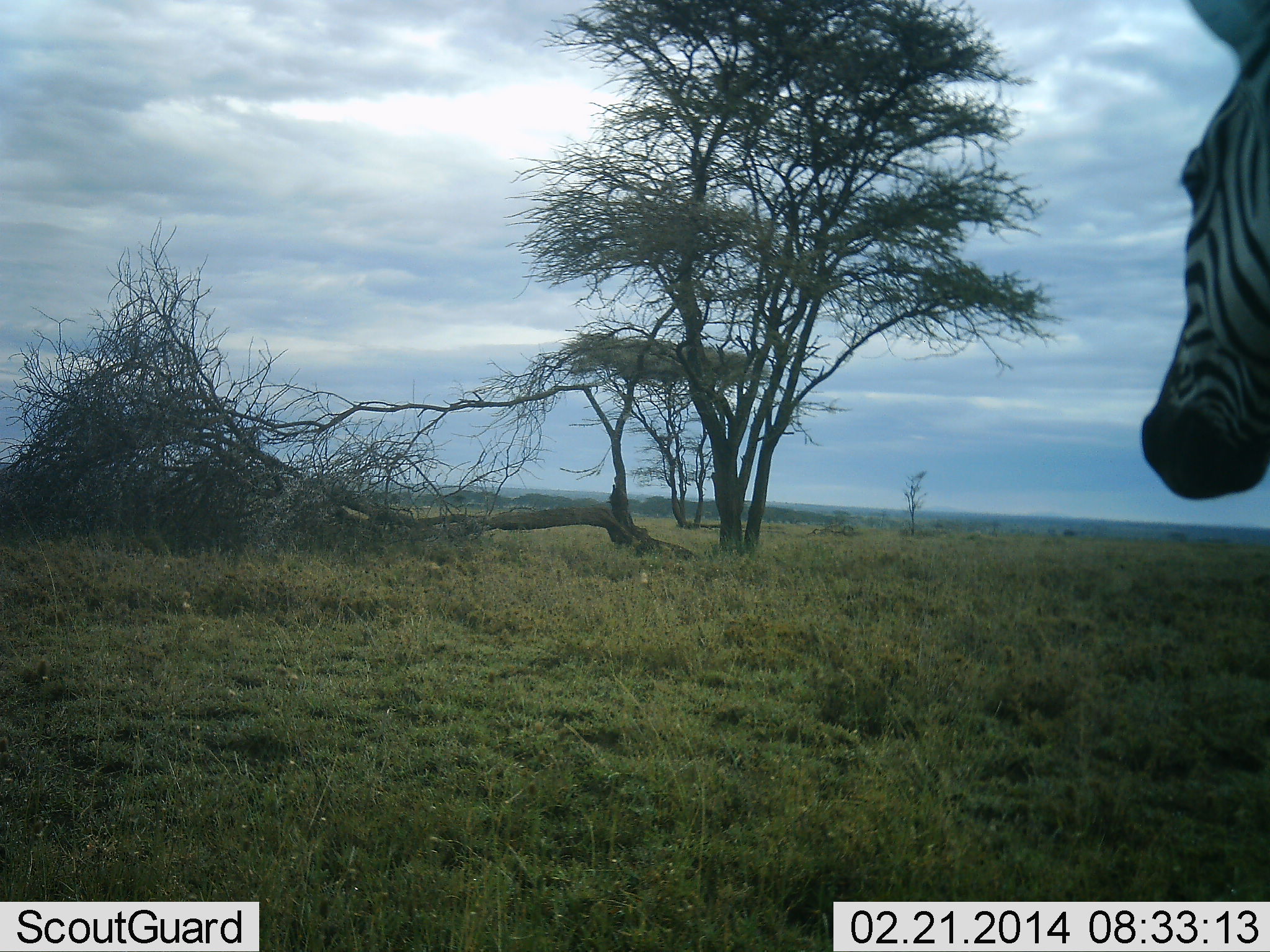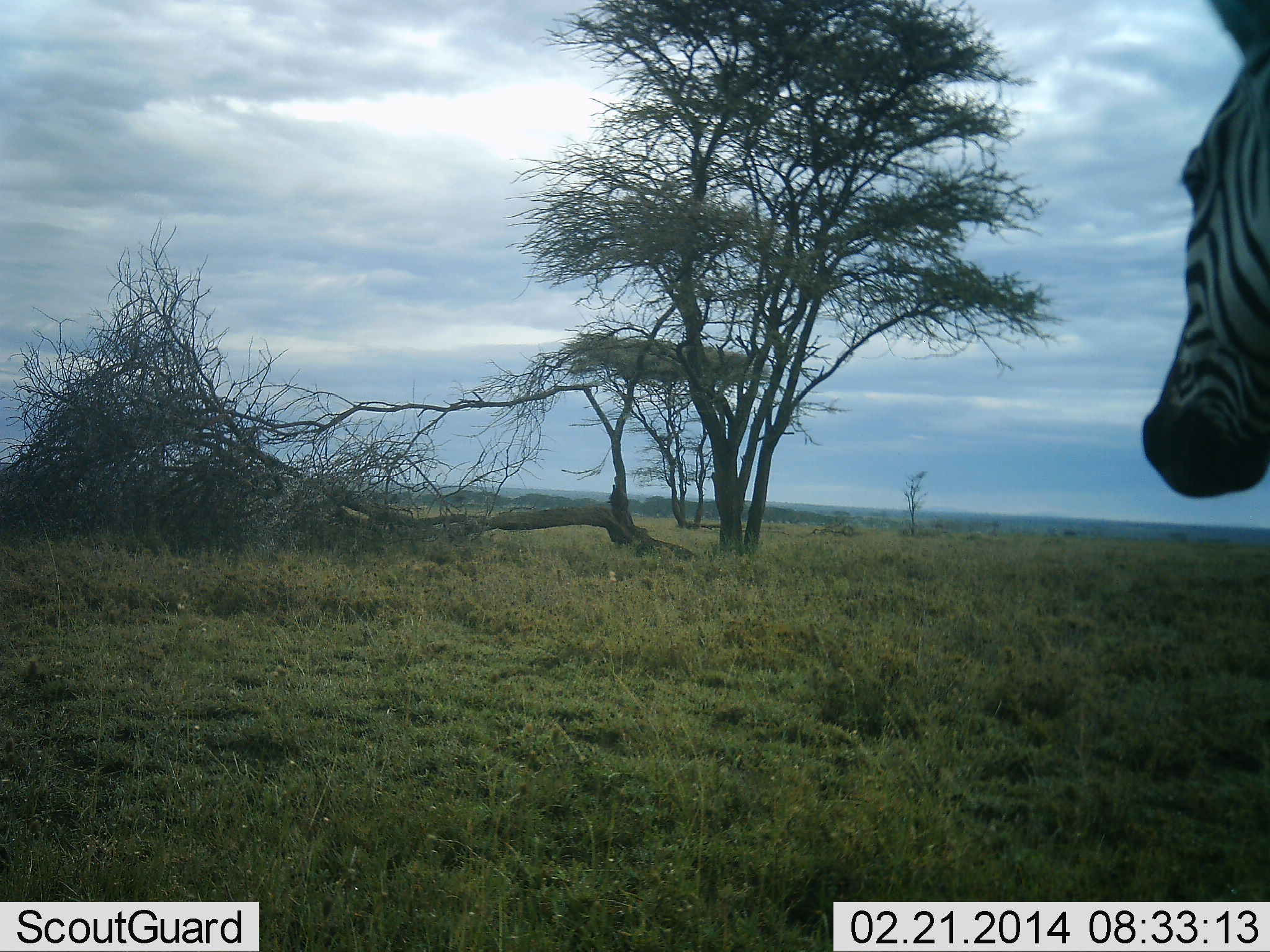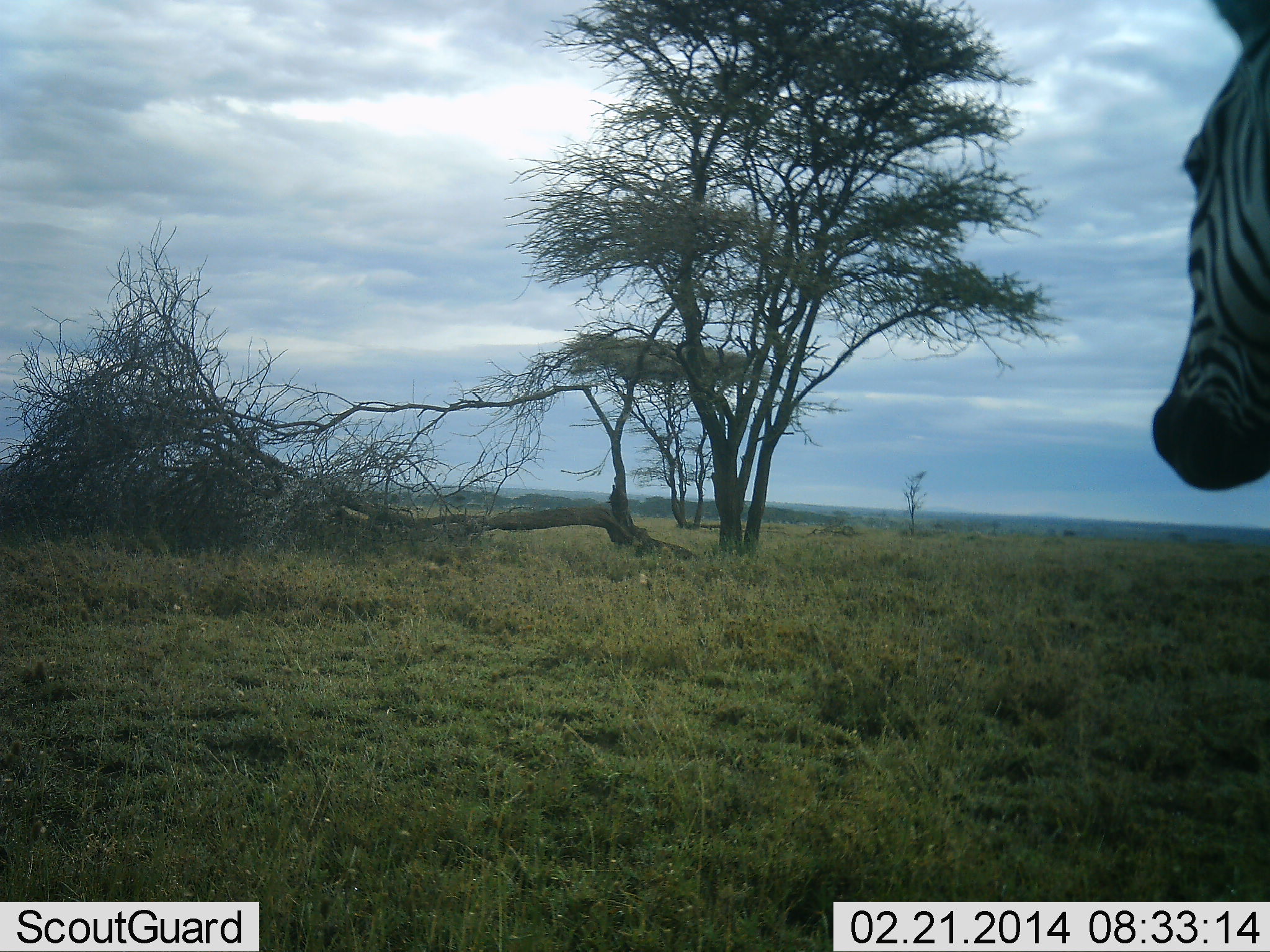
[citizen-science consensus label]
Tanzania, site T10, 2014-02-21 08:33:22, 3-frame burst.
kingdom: Animalia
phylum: Chordata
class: Mammalia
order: Perissodactyla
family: Equidae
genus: Equus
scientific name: Equus quagga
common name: plains zebra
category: zebra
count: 1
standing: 100%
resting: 0%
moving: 0%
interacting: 0%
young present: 0%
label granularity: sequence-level